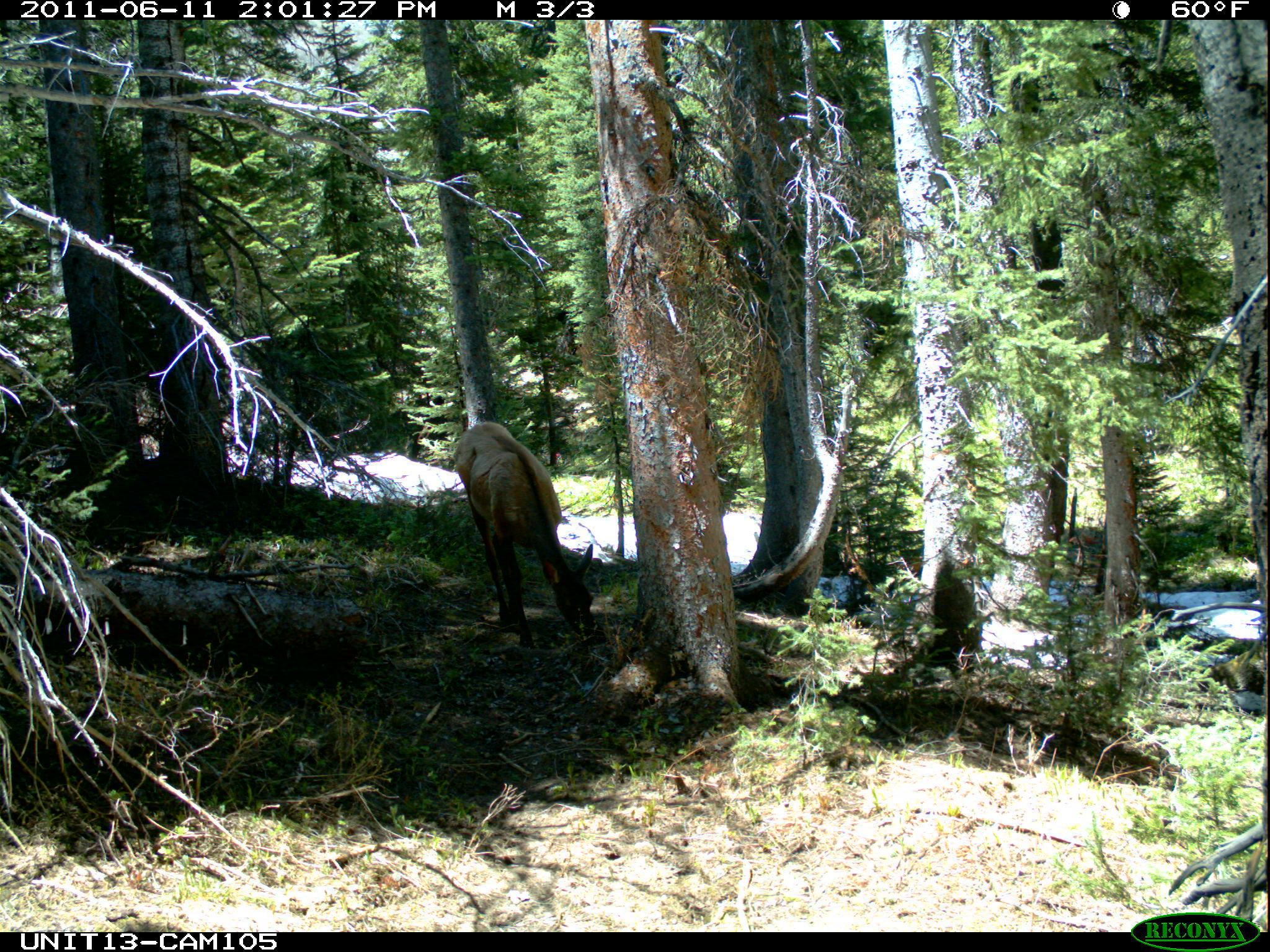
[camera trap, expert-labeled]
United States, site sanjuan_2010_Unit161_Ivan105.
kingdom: Animalia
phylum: Chordata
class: Mammalia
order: Artiodactyla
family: Cervidae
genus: Cervus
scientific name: Cervus elaphus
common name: red deer